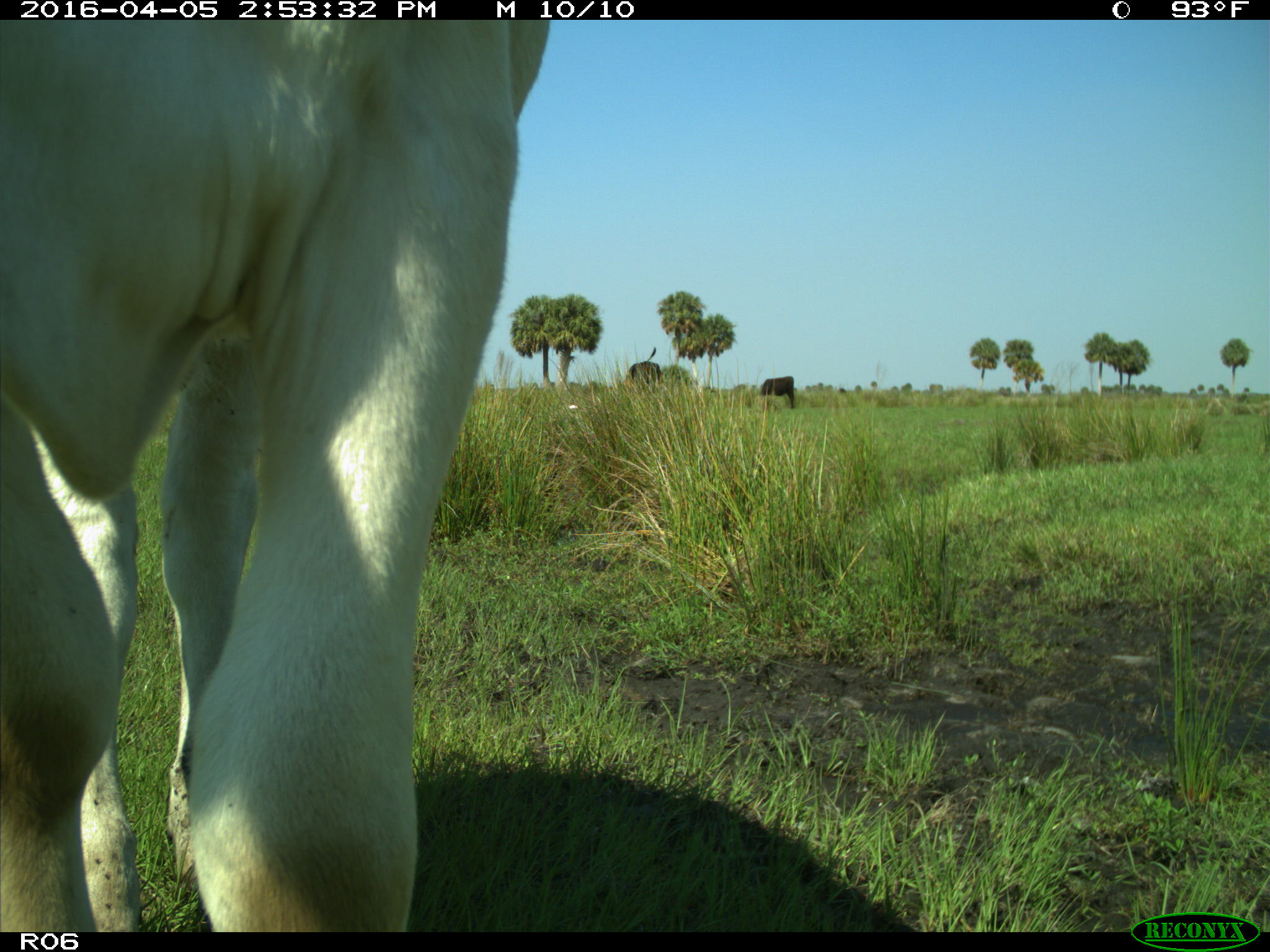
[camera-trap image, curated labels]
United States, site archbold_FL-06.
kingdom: Animalia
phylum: Chordata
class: Mammalia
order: Artiodactyla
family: Bovidae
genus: Bos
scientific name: Bos taurus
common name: domestic cow